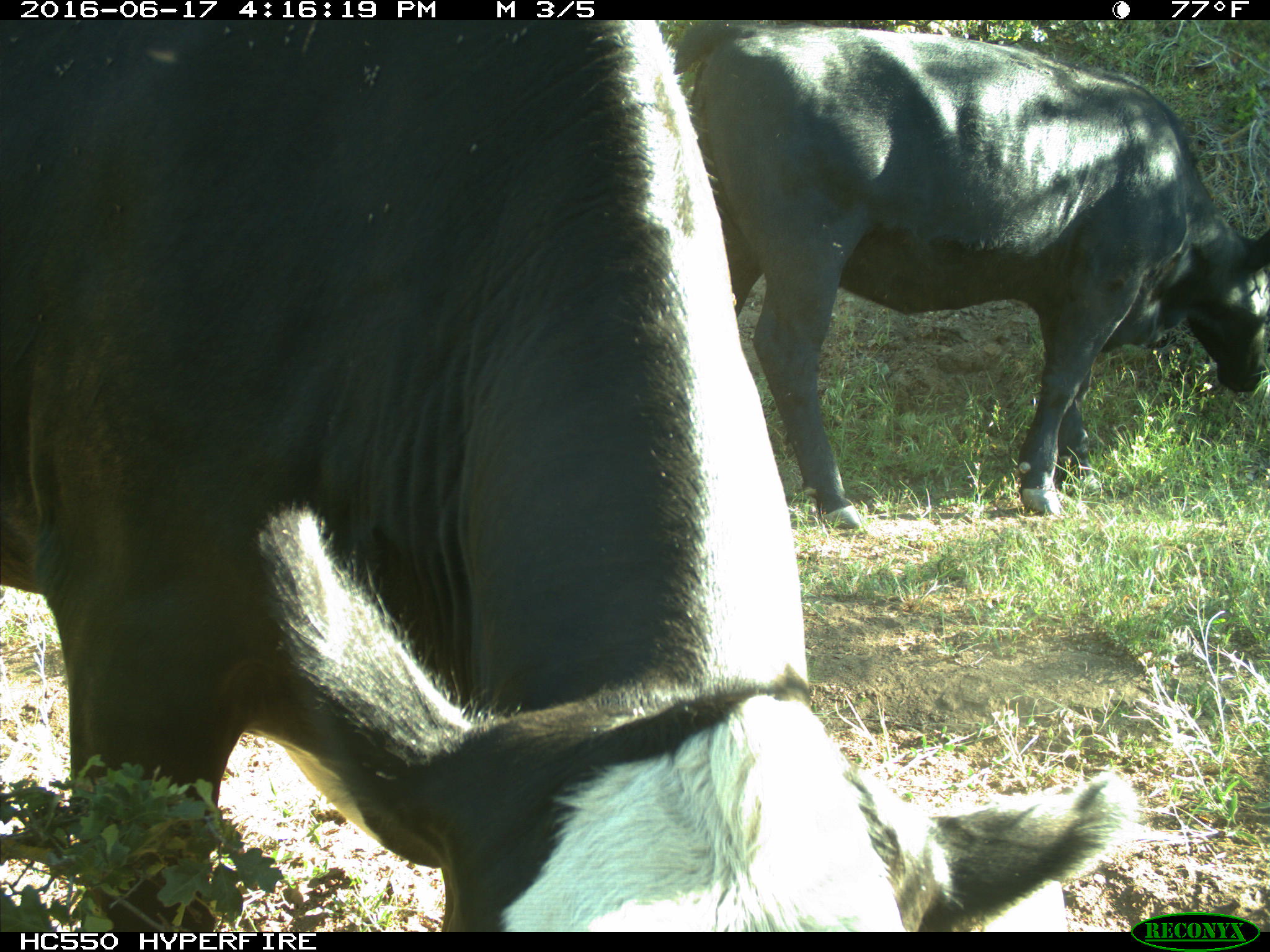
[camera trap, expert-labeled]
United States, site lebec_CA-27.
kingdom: Animalia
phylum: Chordata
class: Mammalia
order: Artiodactyla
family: Bovidae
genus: Bos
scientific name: Bos taurus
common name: domestic cow